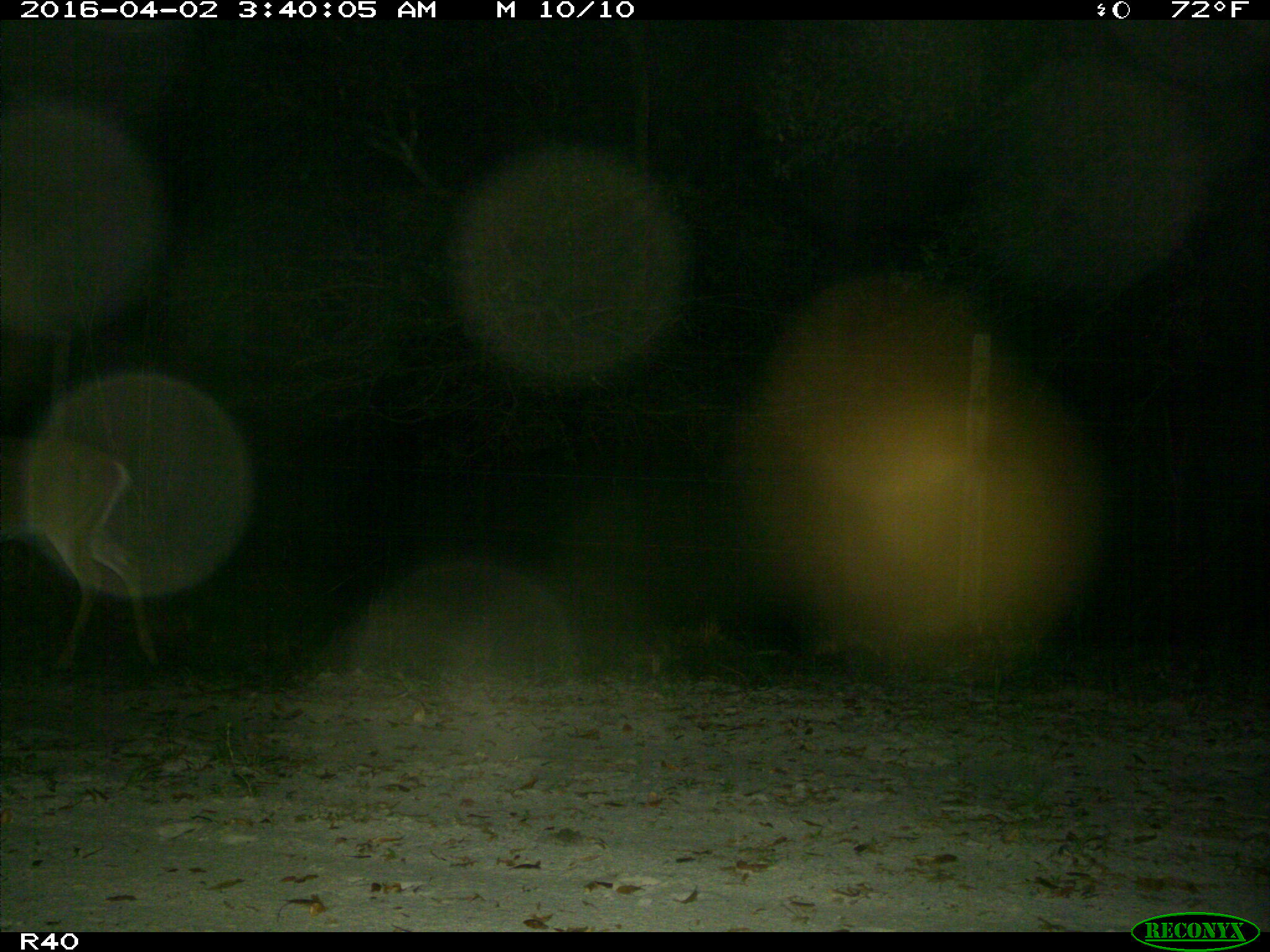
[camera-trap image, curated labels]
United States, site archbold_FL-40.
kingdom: Animalia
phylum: Chordata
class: Mammalia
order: Artiodactyla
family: Cervidae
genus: Odocoileus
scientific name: Odocoileus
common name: deer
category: unidentified deer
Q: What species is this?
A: Unidentified deer (deer) (Odocoileus).